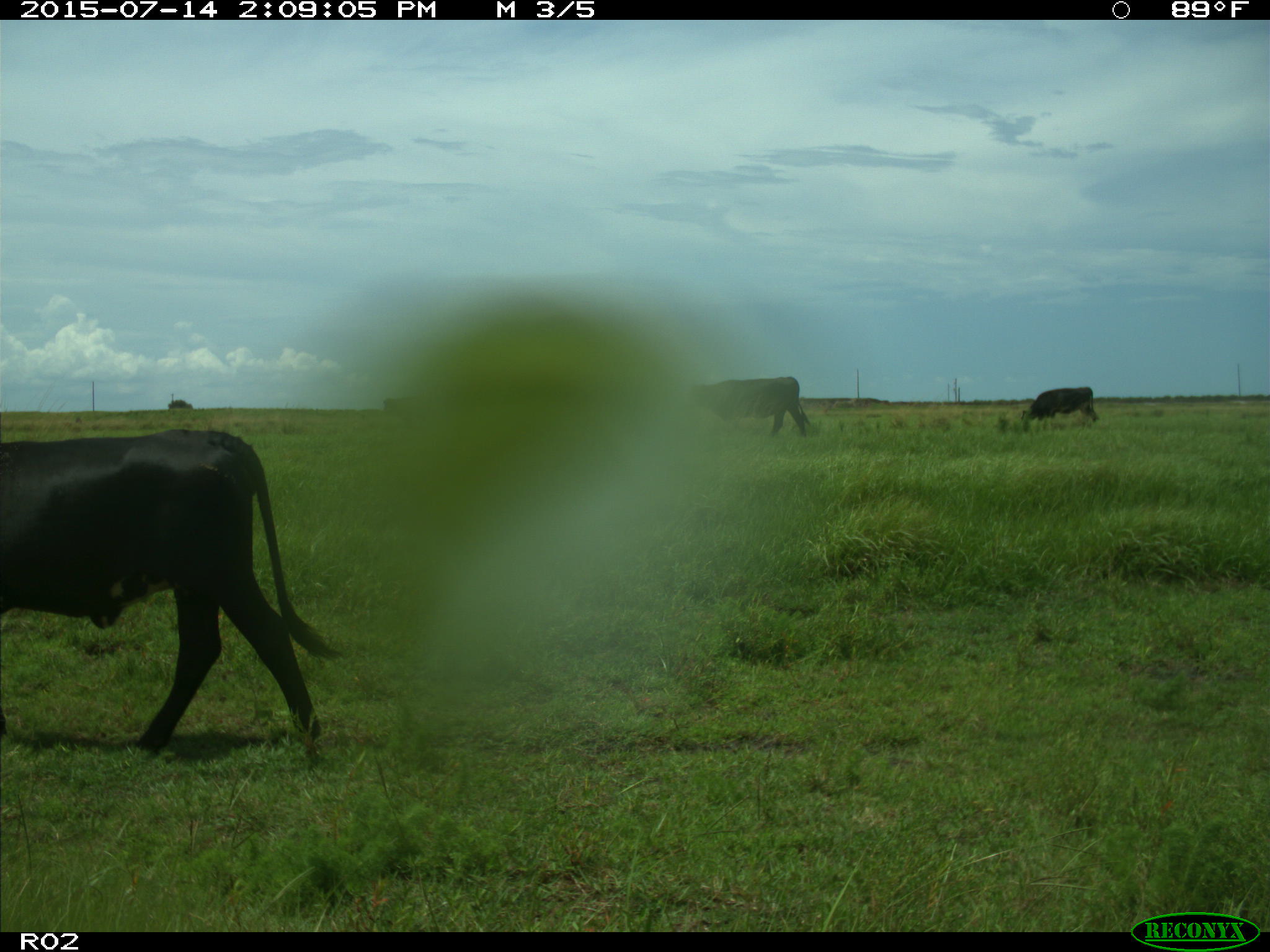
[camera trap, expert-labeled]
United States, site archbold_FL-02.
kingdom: Animalia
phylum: Chordata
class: Mammalia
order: Artiodactyla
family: Bovidae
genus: Bos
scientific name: Bos taurus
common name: domestic cow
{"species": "Bos taurus (domestic cow)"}